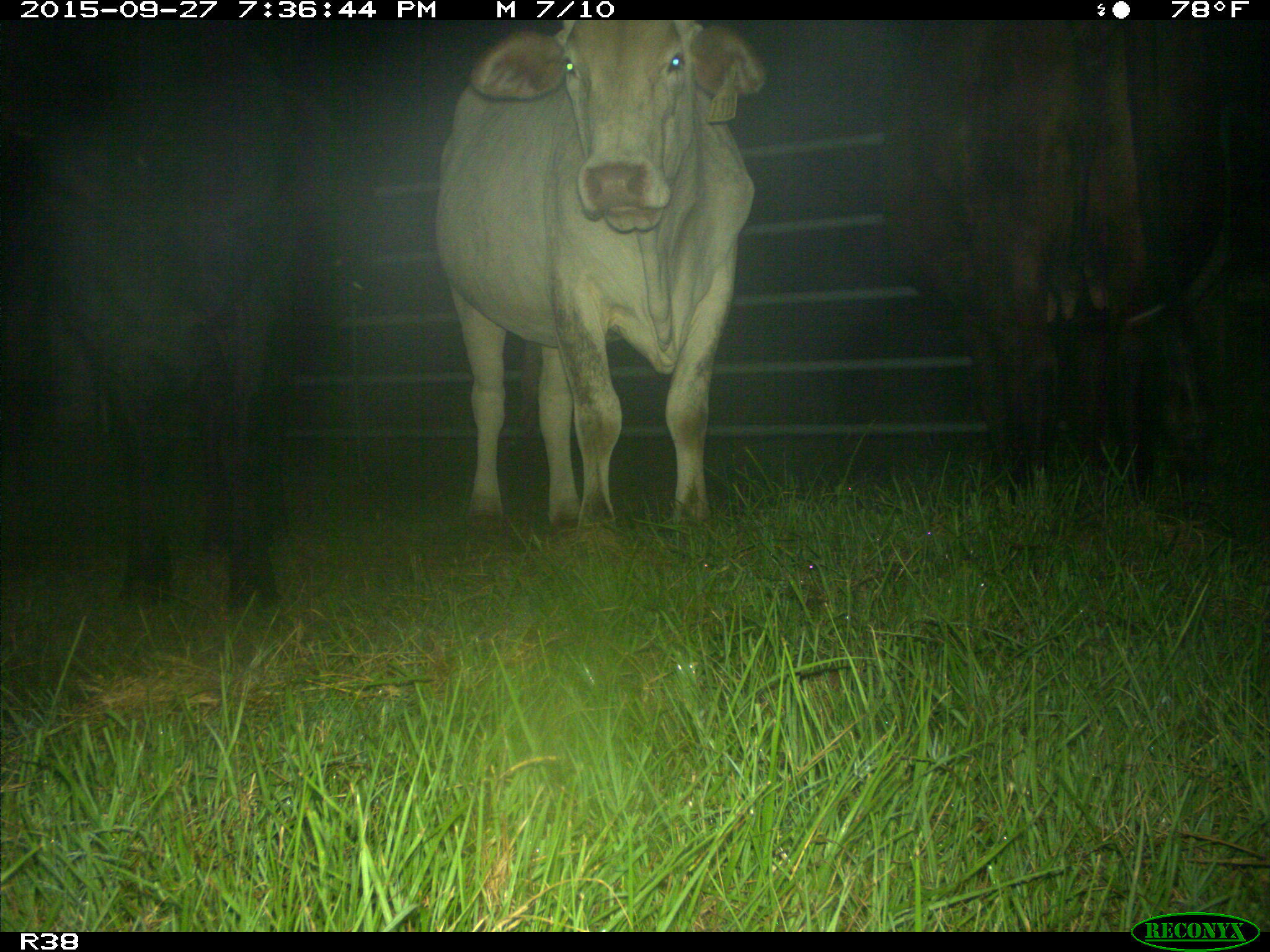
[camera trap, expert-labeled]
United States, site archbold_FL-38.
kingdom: Animalia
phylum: Chordata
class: Mammalia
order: Artiodactyla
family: Bovidae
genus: Bos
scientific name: Bos taurus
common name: domestic cow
Bos taurus (domestic cow).